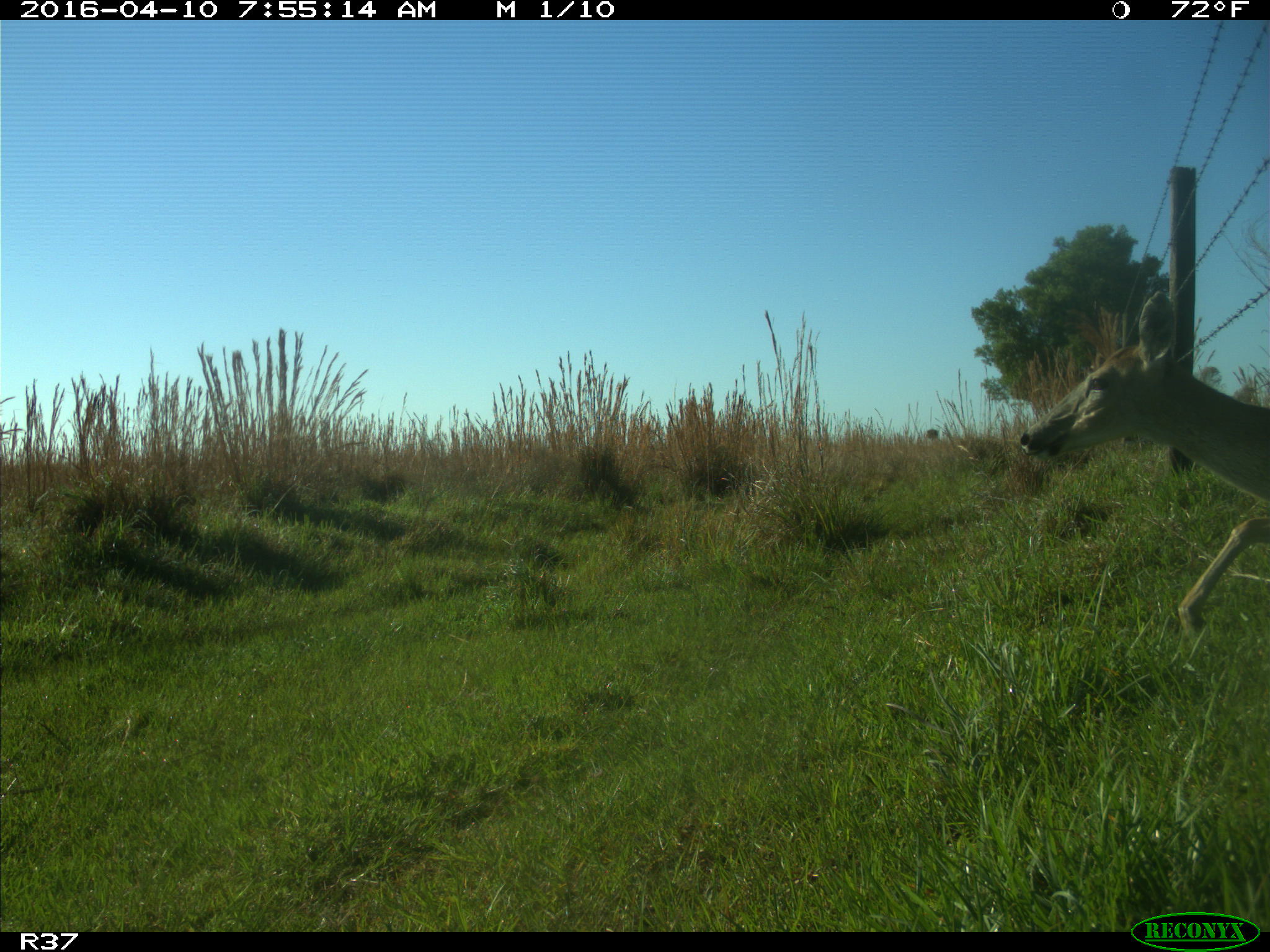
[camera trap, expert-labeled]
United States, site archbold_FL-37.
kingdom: Animalia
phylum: Chordata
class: Mammalia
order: Artiodactyla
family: Cervidae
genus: Odocoileus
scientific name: Odocoileus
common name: deer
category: unidentified deer